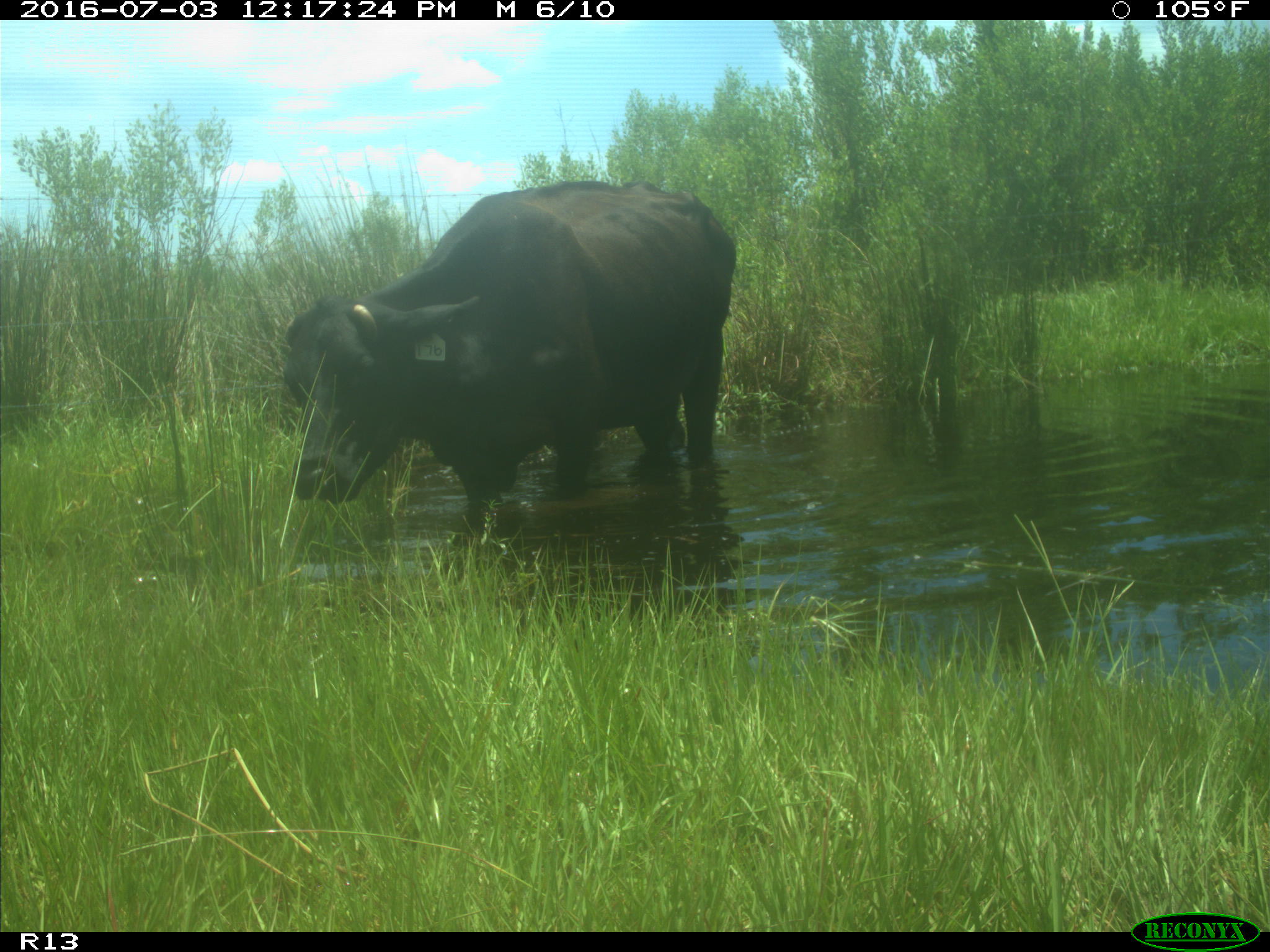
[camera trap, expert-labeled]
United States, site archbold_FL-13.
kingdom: Animalia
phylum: Chordata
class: Mammalia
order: Artiodactyla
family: Bovidae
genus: Bos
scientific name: Bos taurus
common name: domestic cow